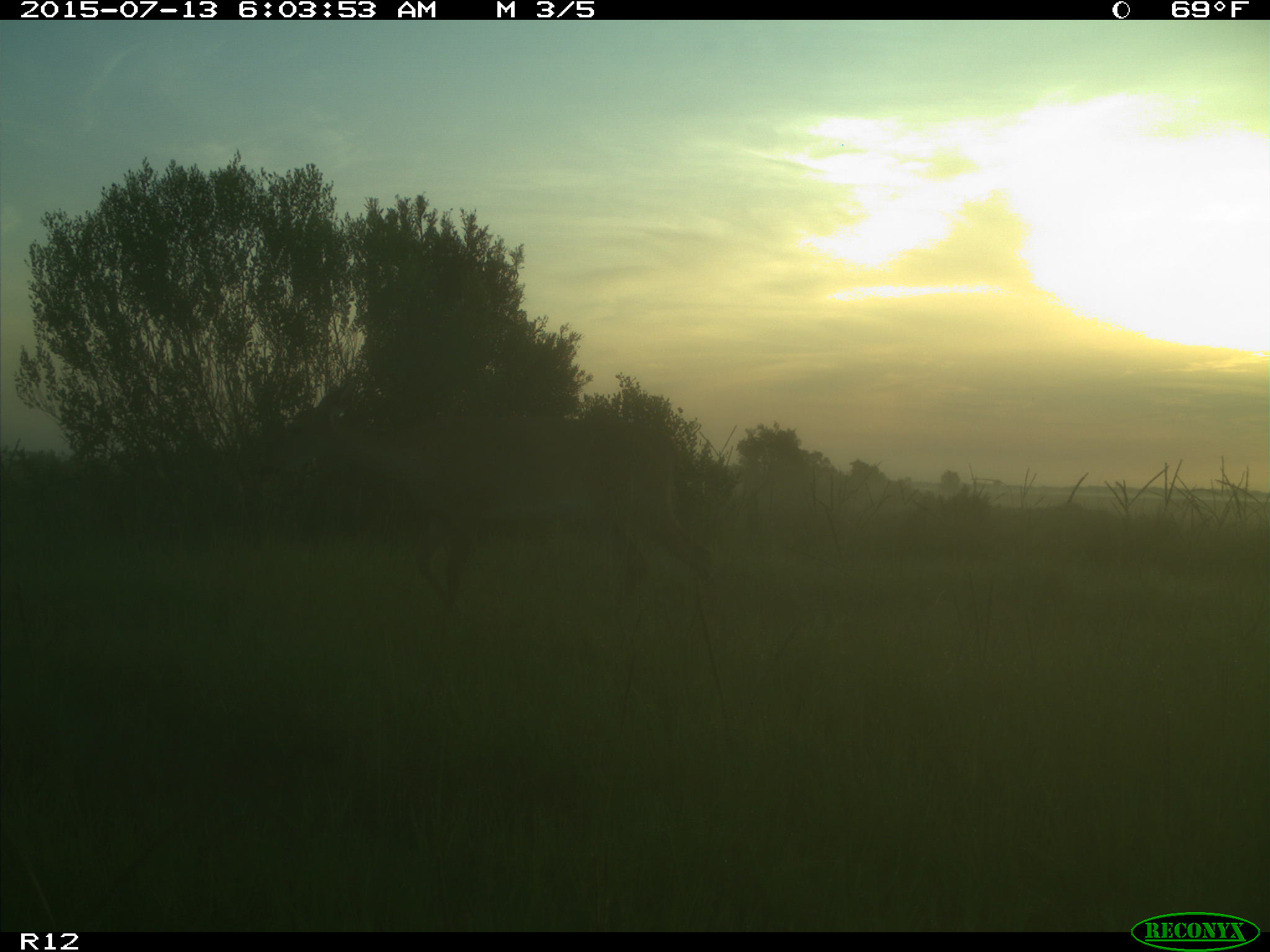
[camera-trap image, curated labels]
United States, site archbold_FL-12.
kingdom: Animalia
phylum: Chordata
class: Mammalia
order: Artiodactyla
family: Cervidae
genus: Odocoileus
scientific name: Odocoileus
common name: deer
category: unidentified deer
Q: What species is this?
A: Unidentified deer (deer) (Odocoileus).